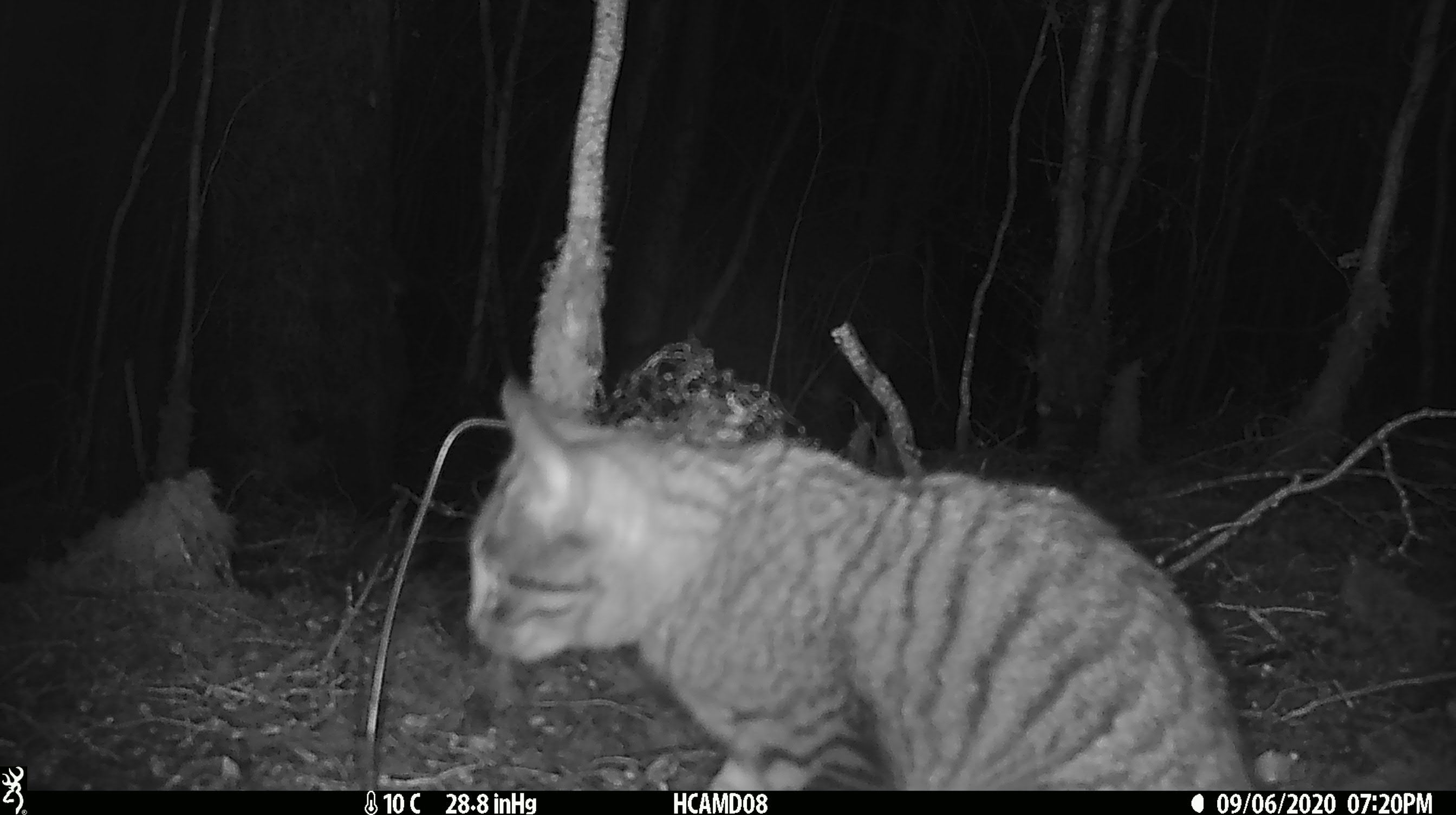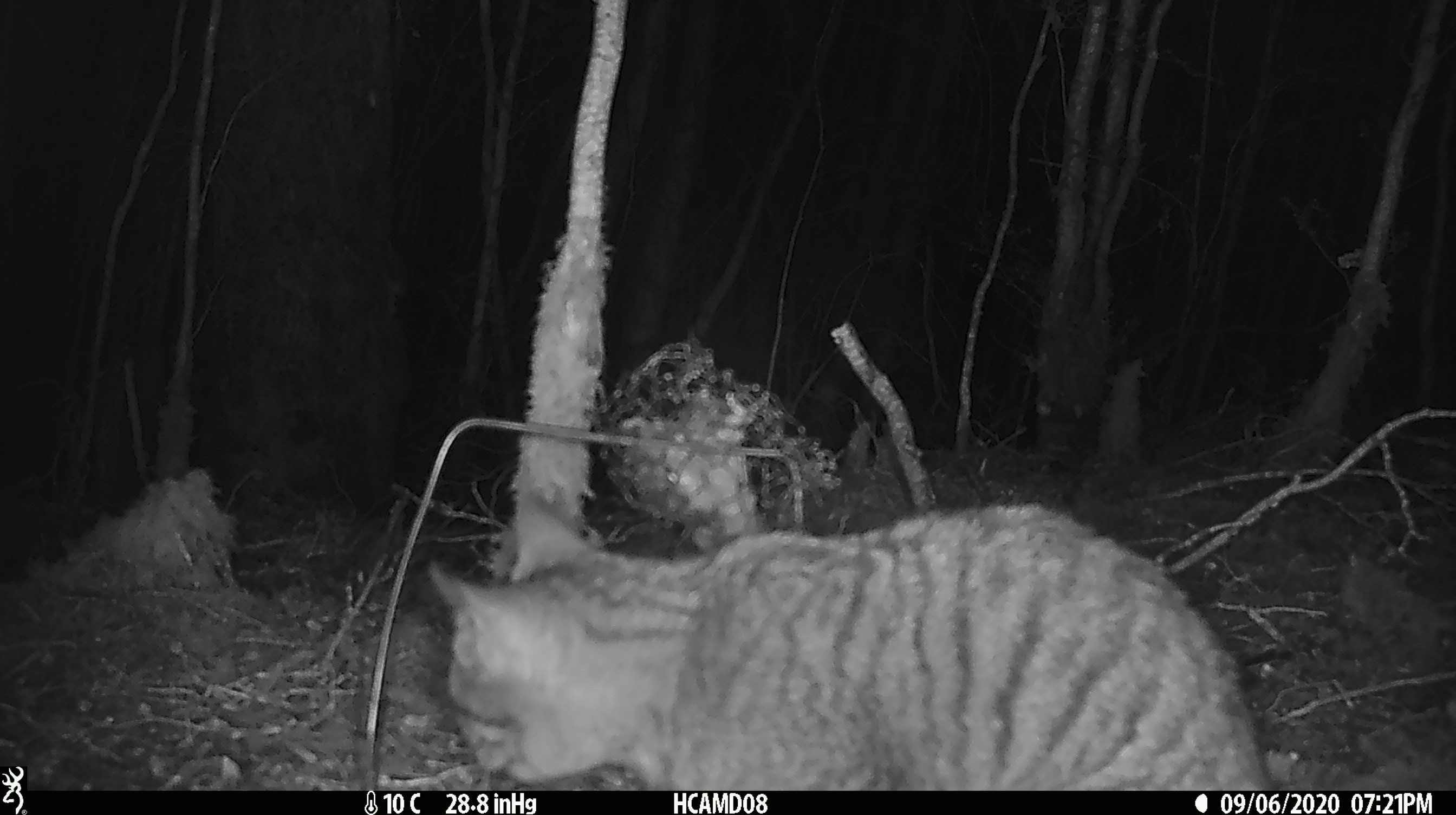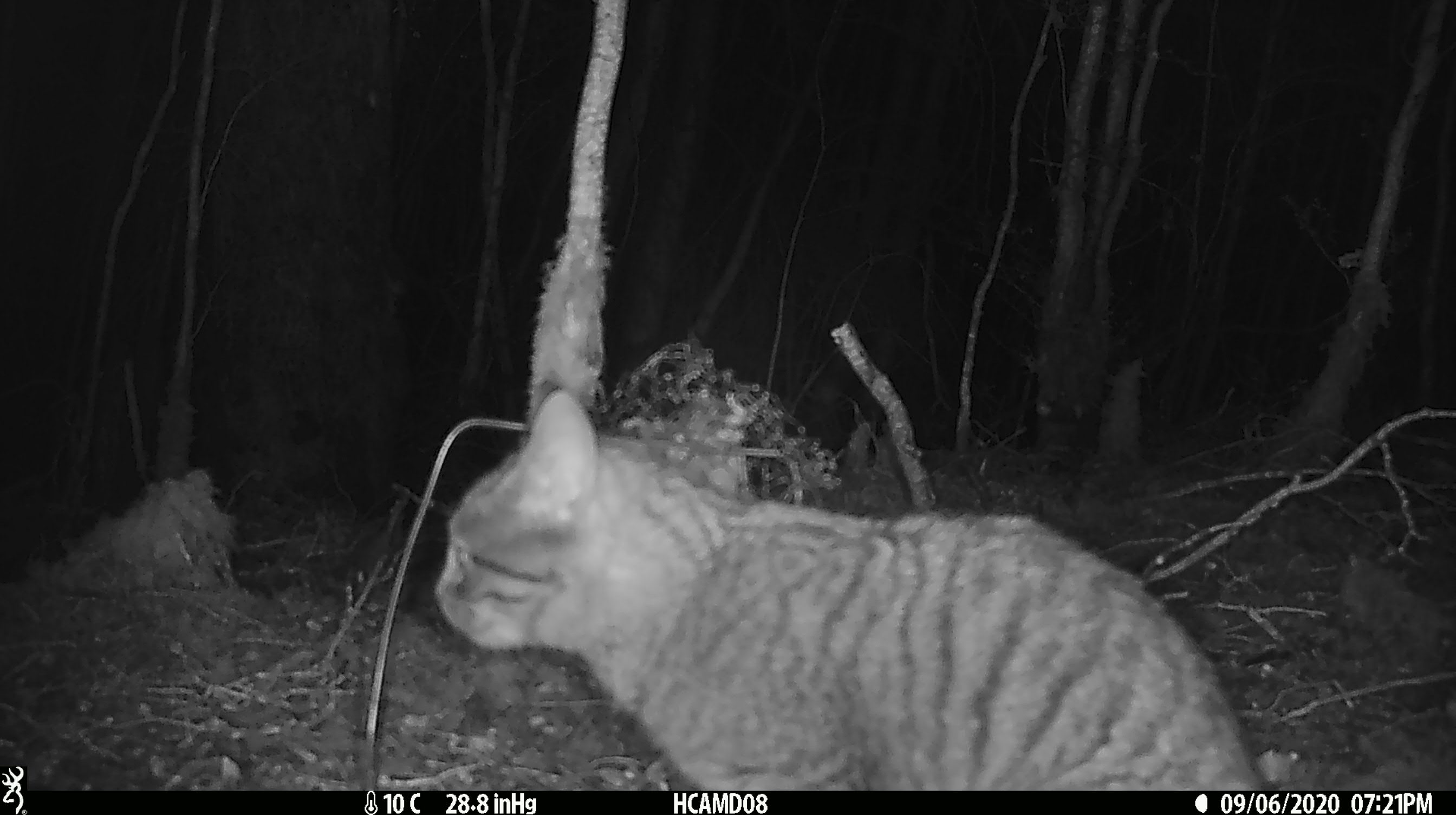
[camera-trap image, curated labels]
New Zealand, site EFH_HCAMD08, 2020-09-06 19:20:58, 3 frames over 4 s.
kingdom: Animalia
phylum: Chordata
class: Mammalia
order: Carnivora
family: Felidae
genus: Felis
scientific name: Felis catus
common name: domestic cat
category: cat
Cat (domestic cat) (Felis catus).